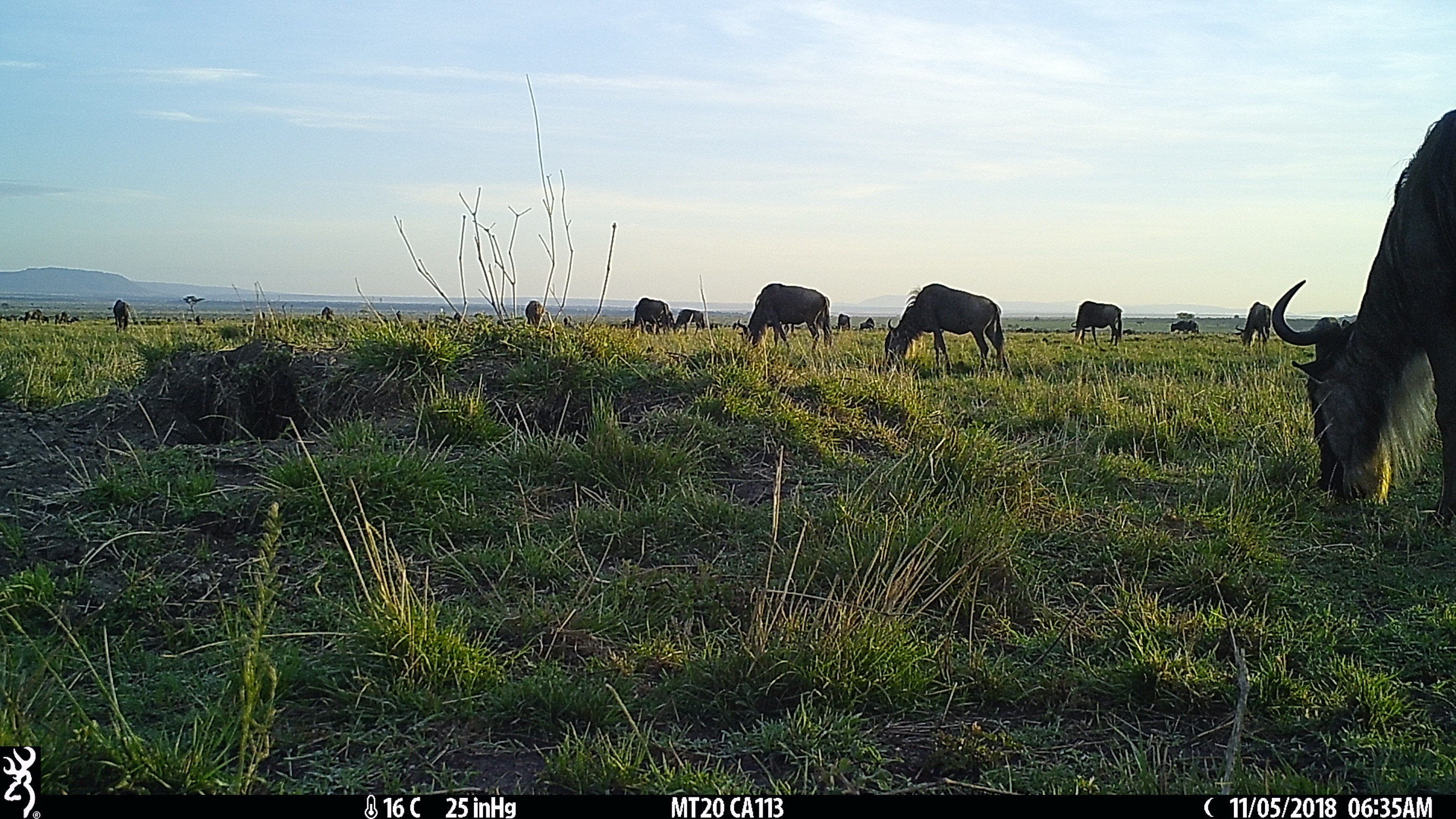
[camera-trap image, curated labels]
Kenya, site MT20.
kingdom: Animalia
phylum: Chordata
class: Mammalia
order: Artiodactyla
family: Bovidae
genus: Connochaetes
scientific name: Connochaetes taurinus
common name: blue wildebeest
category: wildebeest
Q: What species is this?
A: Wildebeest (blue wildebeest) (Connochaetes taurinus).